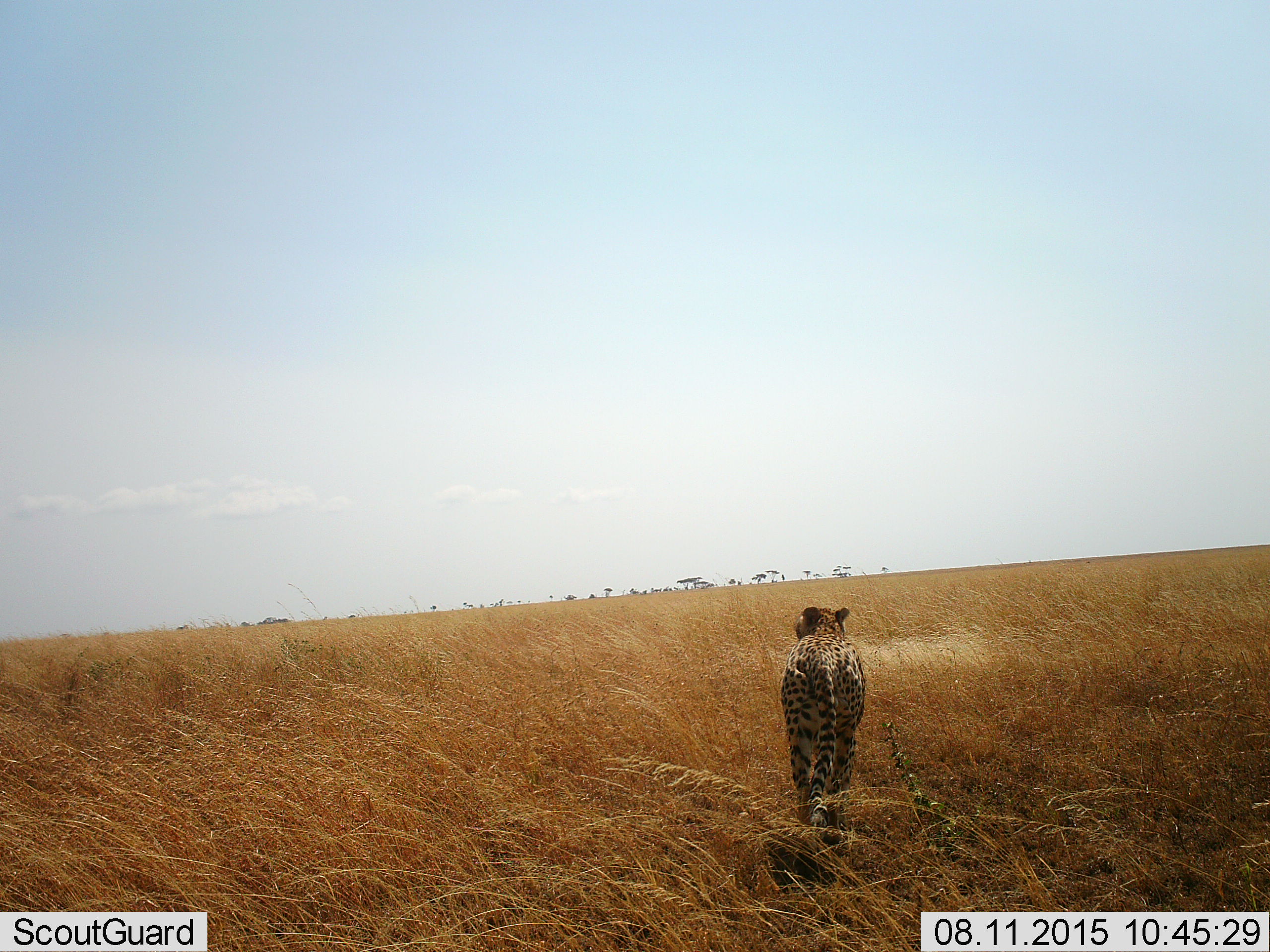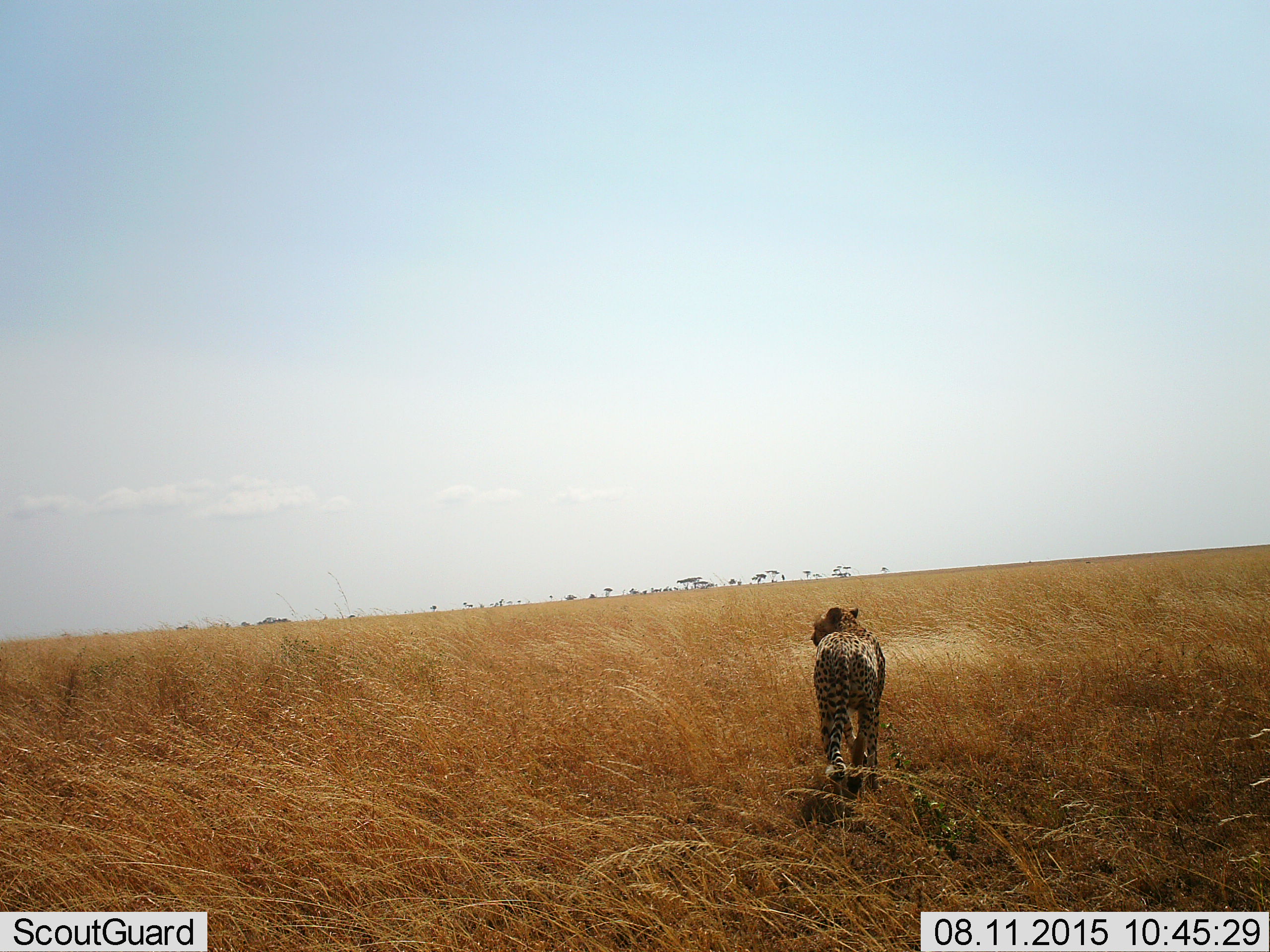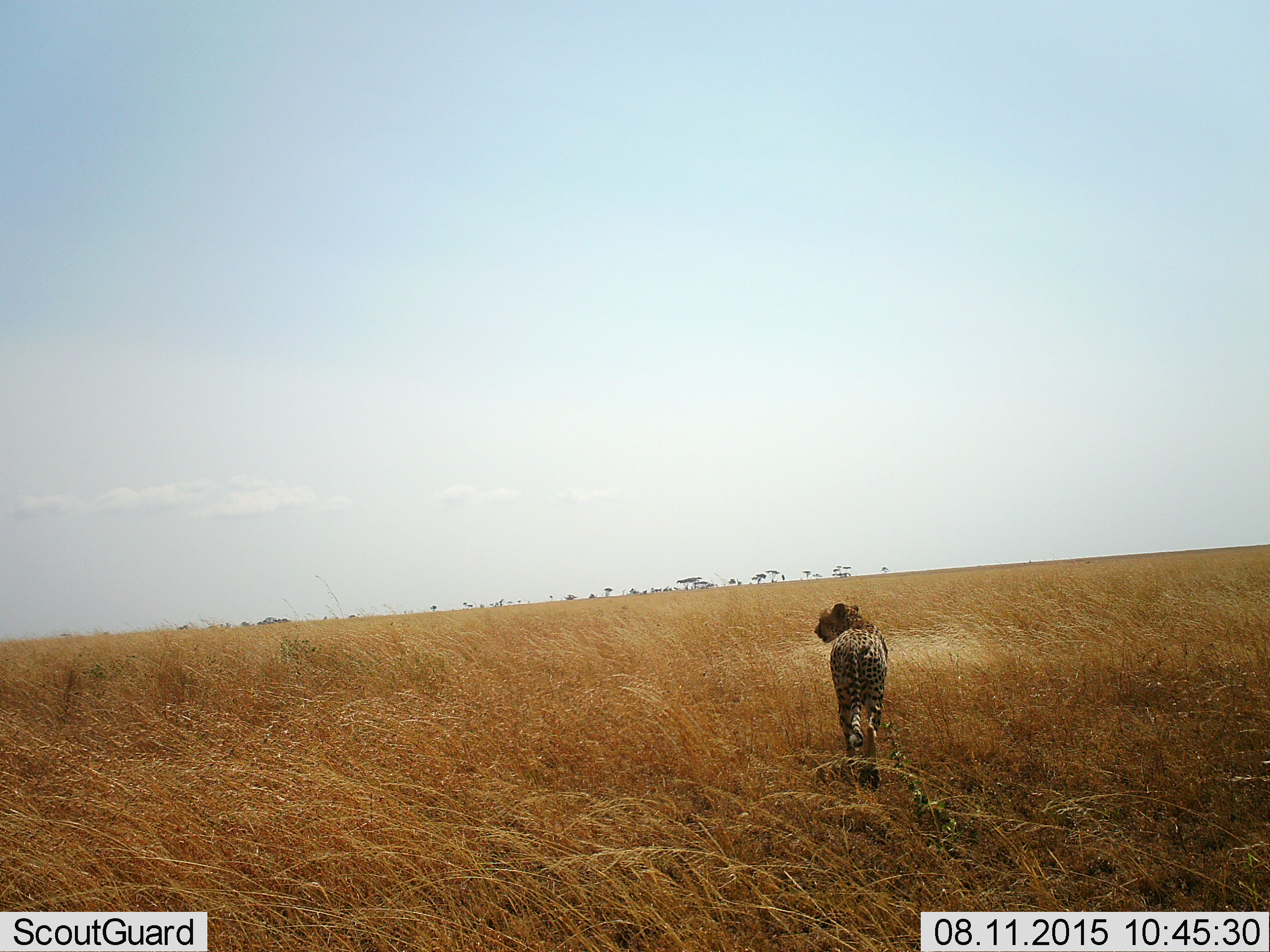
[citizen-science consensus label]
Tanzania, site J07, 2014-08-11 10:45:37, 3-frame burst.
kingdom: Animalia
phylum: Chordata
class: Mammalia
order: Carnivora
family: Felidae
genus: Acinonyx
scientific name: Acinonyx jubatus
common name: cheetah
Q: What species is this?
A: Cheetah (Acinonyx jubatus).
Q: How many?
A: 1.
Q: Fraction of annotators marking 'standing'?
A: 8%.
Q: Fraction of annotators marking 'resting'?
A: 0%.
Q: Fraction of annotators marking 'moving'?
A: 92%.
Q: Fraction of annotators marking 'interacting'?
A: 0%.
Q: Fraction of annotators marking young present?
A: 0%.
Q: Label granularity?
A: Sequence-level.